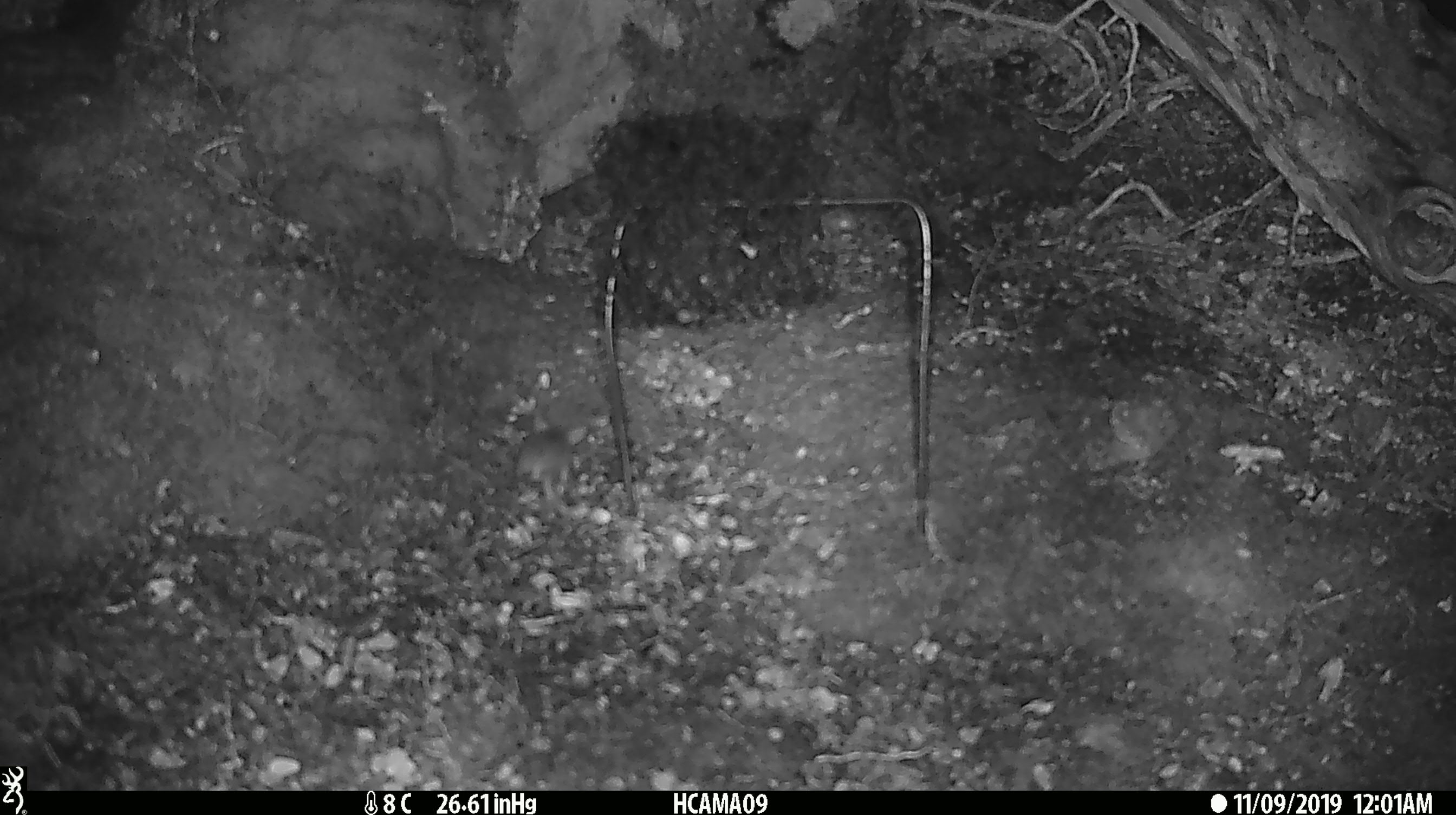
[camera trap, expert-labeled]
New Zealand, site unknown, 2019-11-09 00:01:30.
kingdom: Animalia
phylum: Chordata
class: Mammalia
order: Rodentia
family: Muridae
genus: Mus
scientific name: Mus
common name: mouse